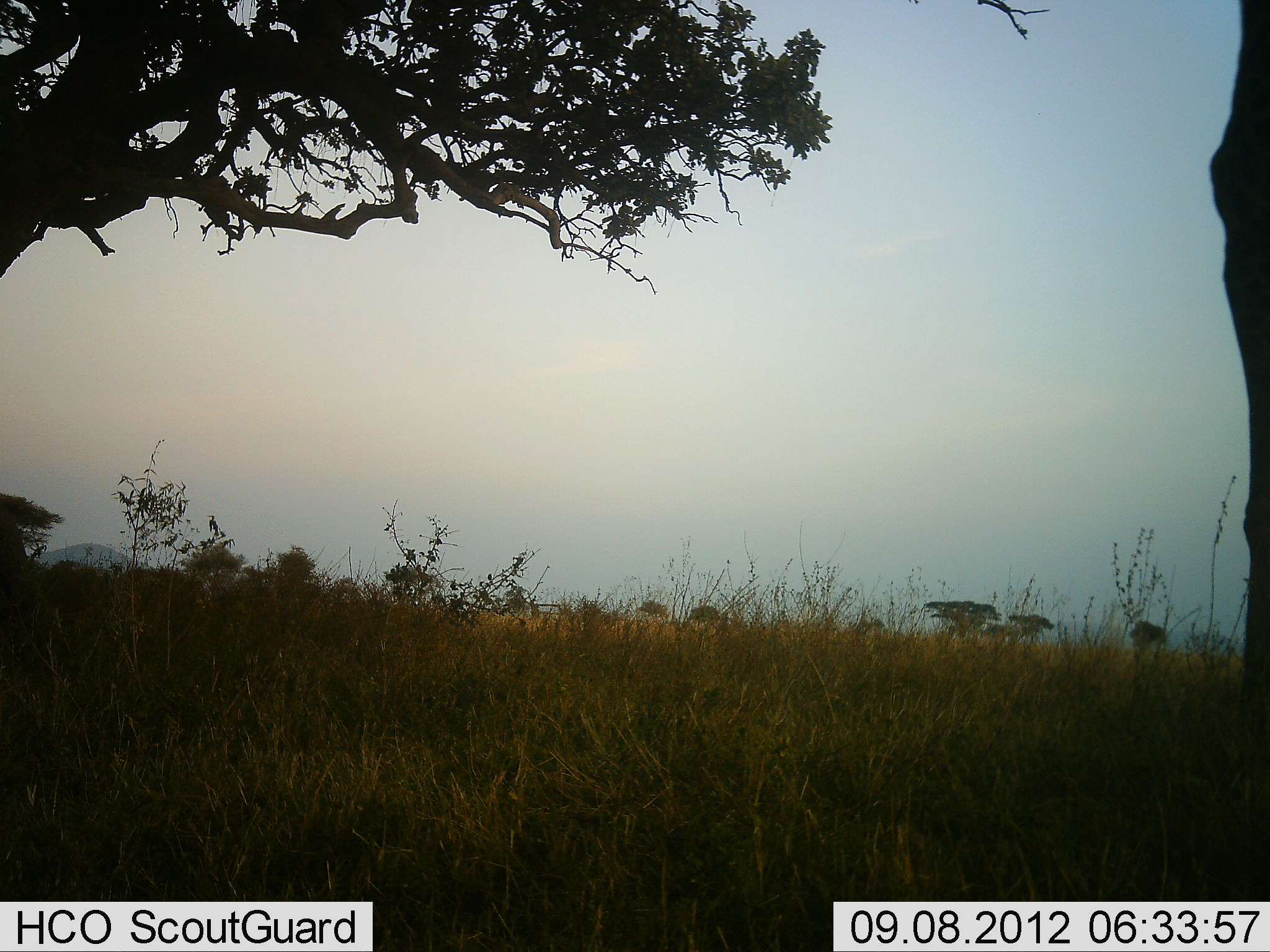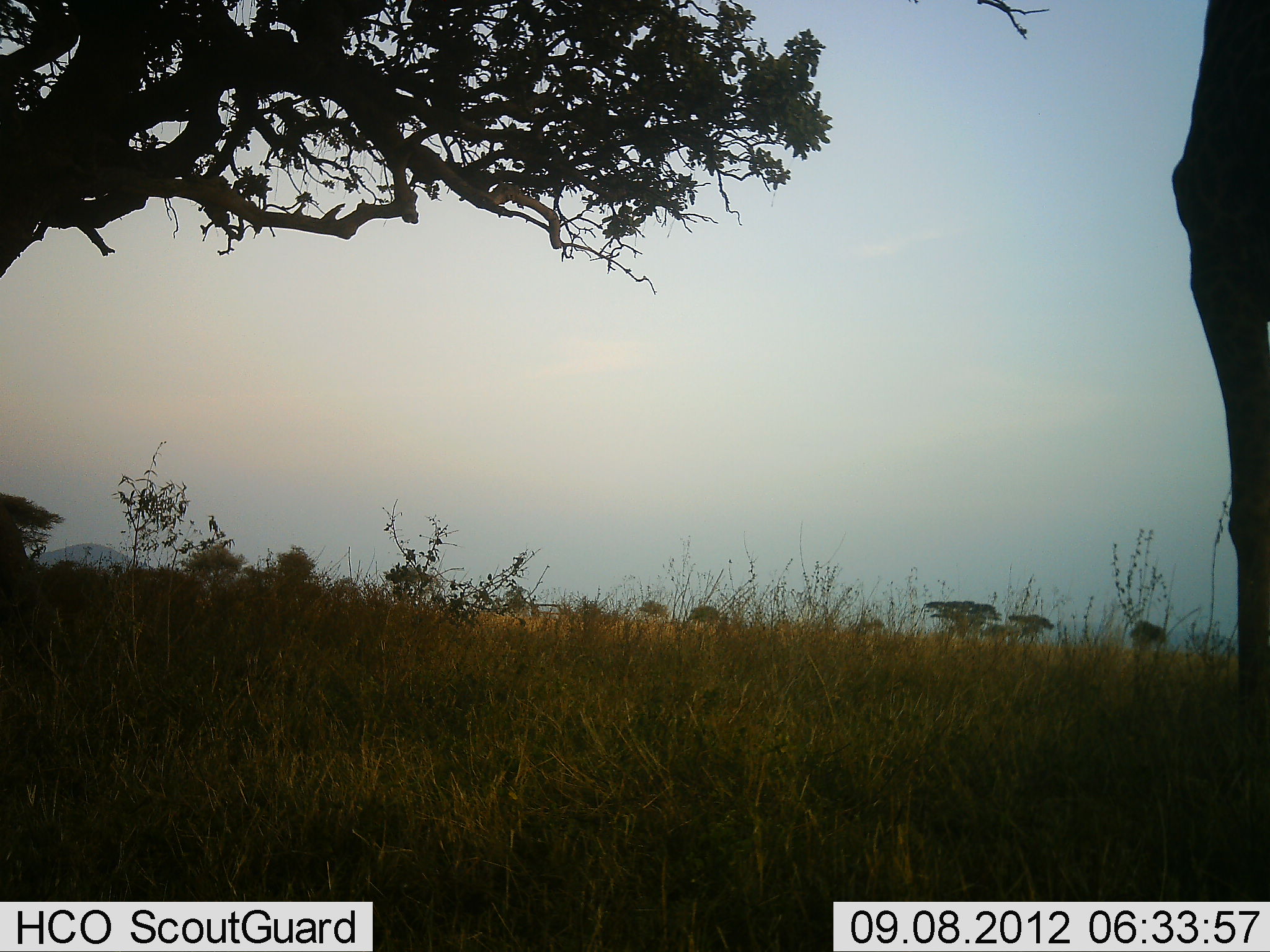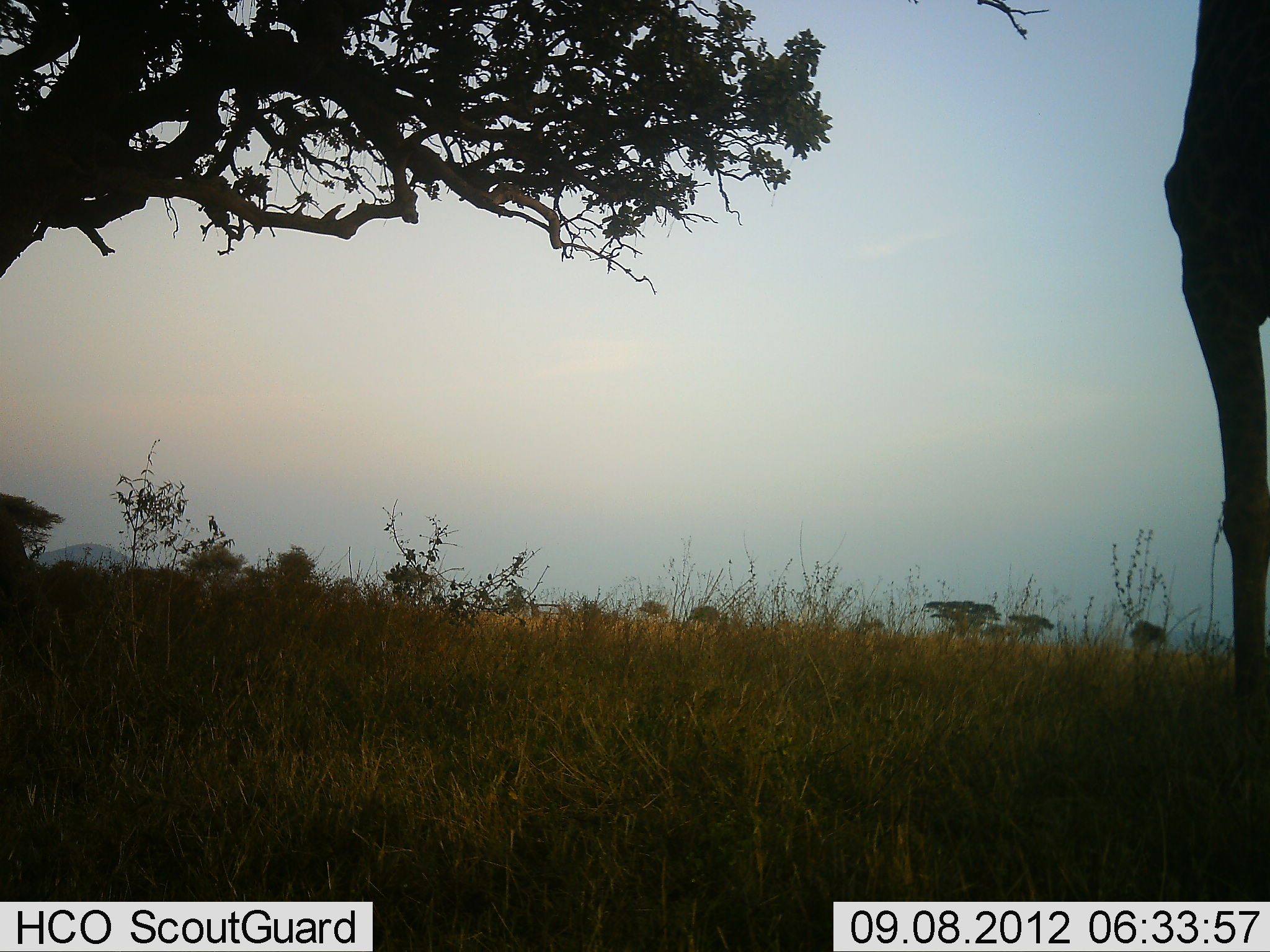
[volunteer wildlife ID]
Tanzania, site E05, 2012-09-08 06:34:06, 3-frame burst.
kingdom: Animalia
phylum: Chordata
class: Mammalia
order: Artiodactyla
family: Giraffidae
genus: Giraffa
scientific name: Giraffa camelopardalis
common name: giraffe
Giraffe (Giraffa camelopardalis), count 1. Behavior (volunteer vote fractions): standing 90%, resting 10%, moving 0%, interacting 0%. Young present (vote fraction): 0%. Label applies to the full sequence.